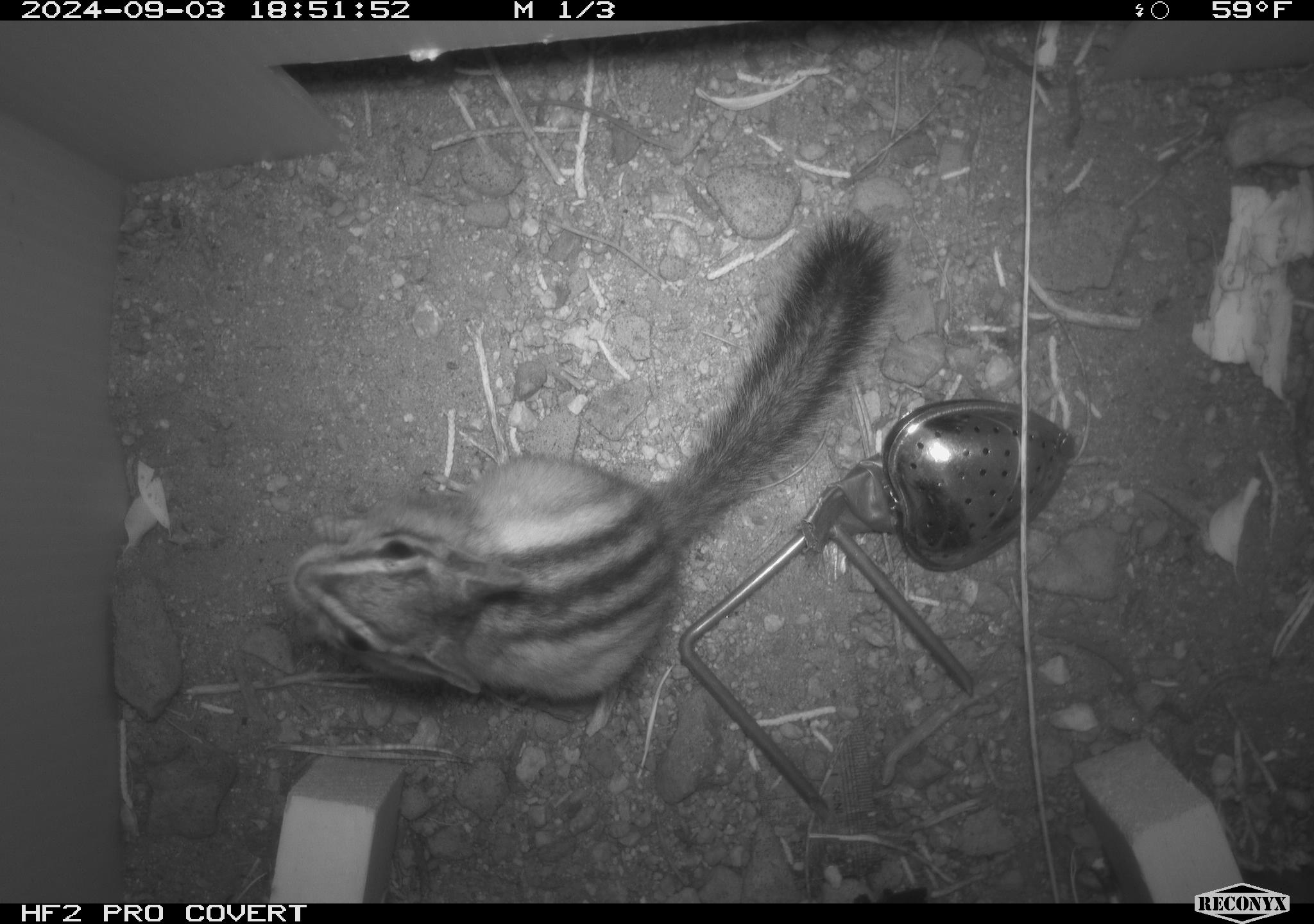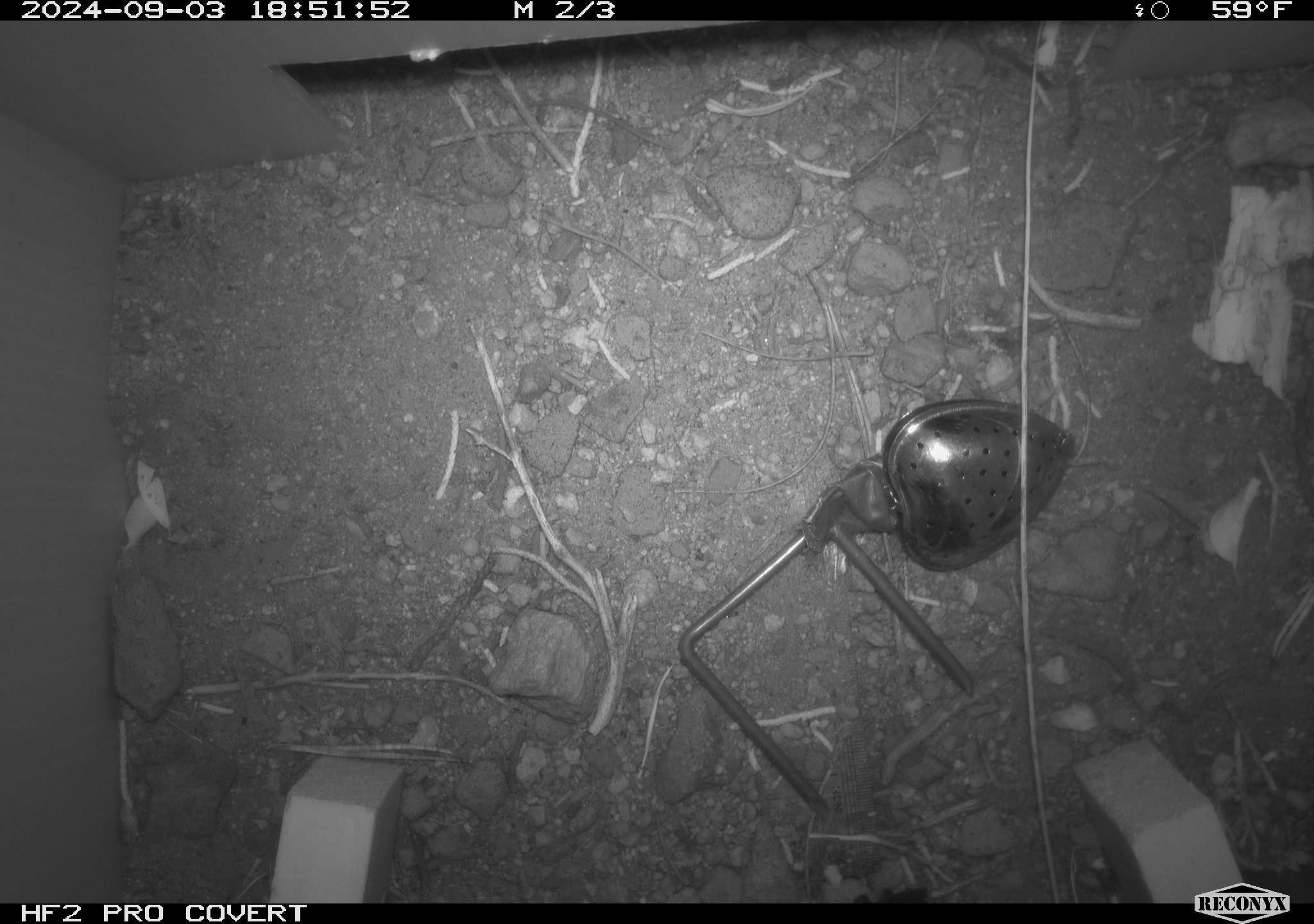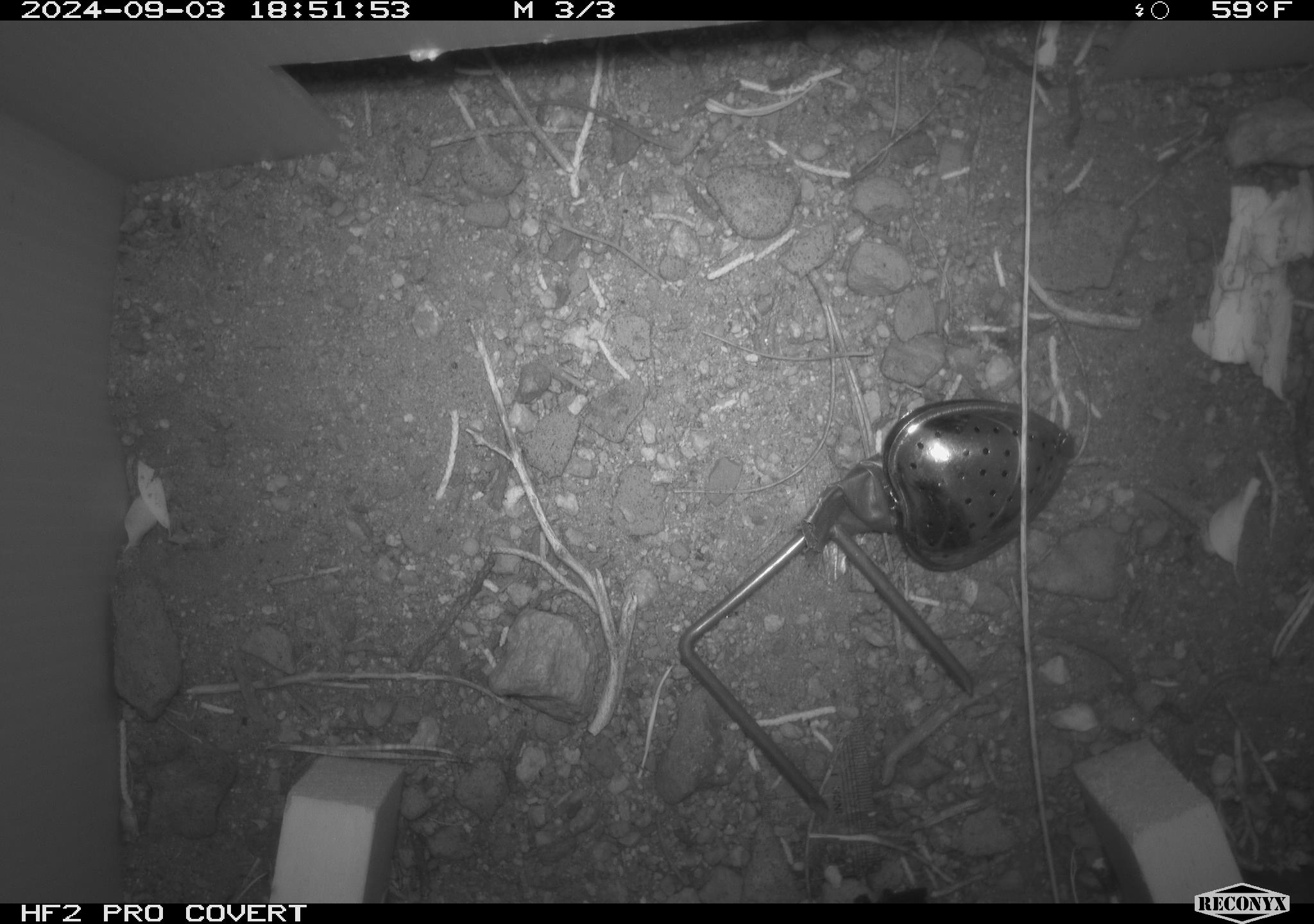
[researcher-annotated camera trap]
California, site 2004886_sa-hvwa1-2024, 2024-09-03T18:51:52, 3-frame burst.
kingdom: Animalia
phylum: Chordata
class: Mammalia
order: Rodentia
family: Sciuridae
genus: Neotamias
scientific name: Neotamias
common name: western chipmunks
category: neotamias species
Neotamias species (western chipmunks) (Neotamias).